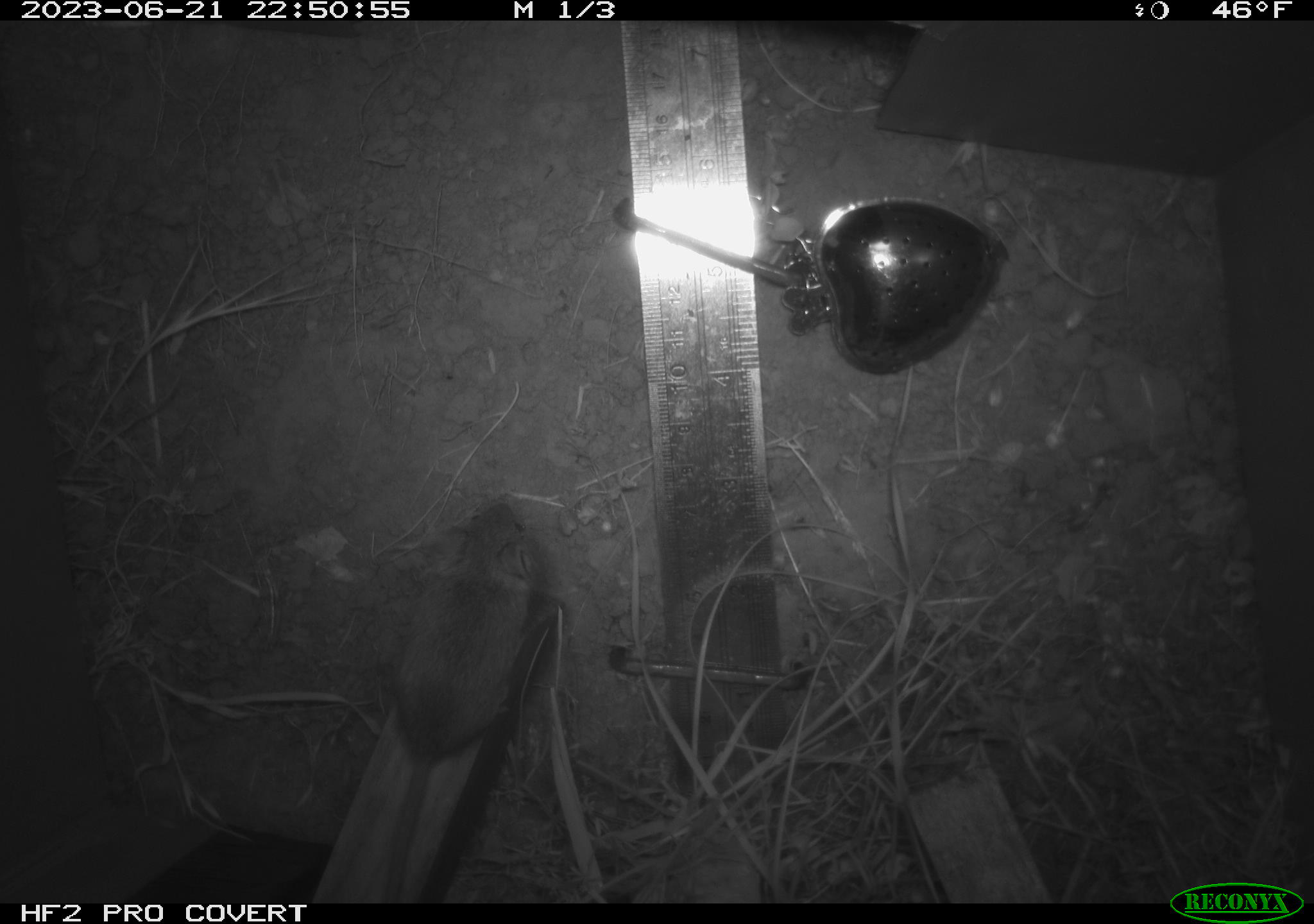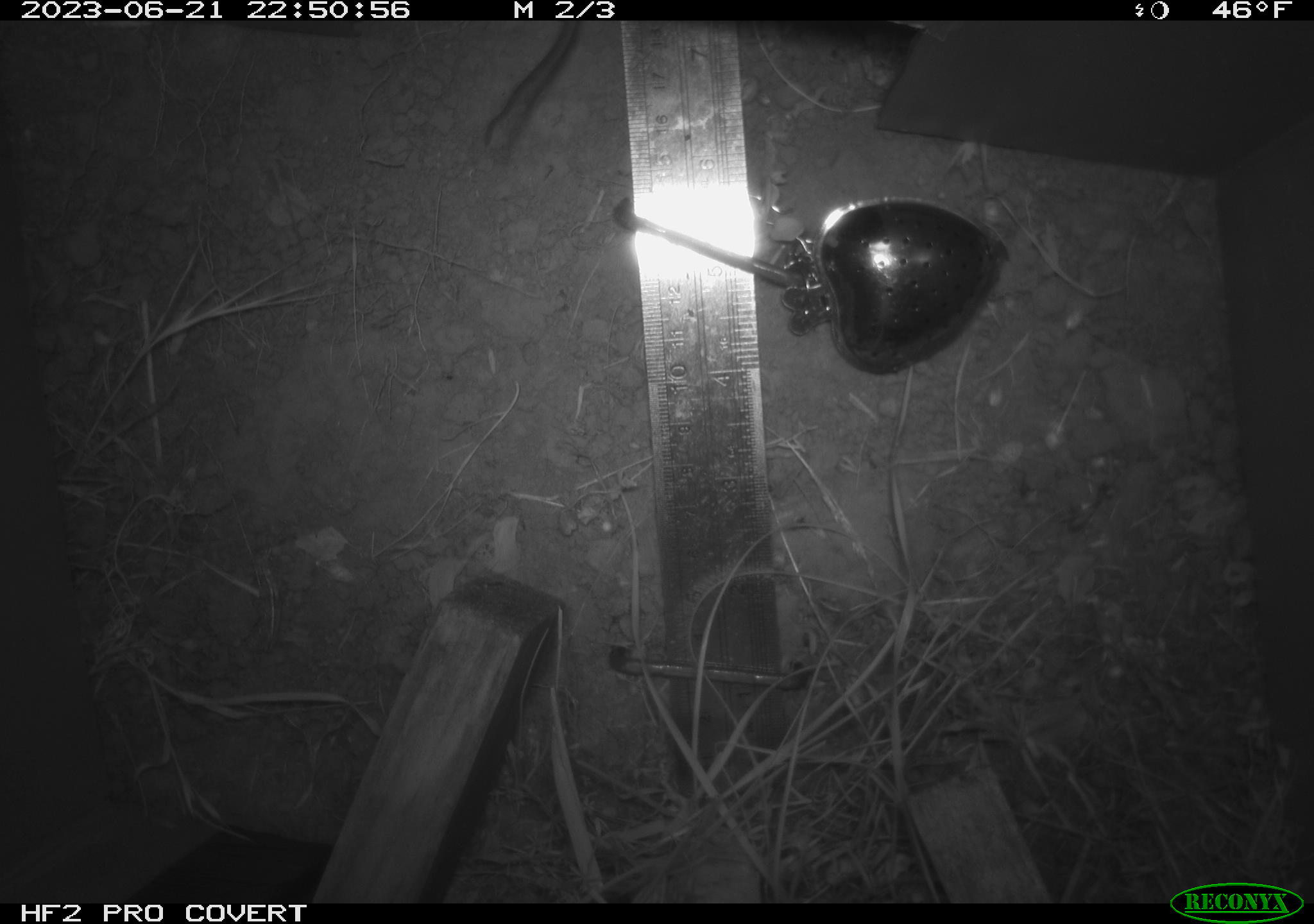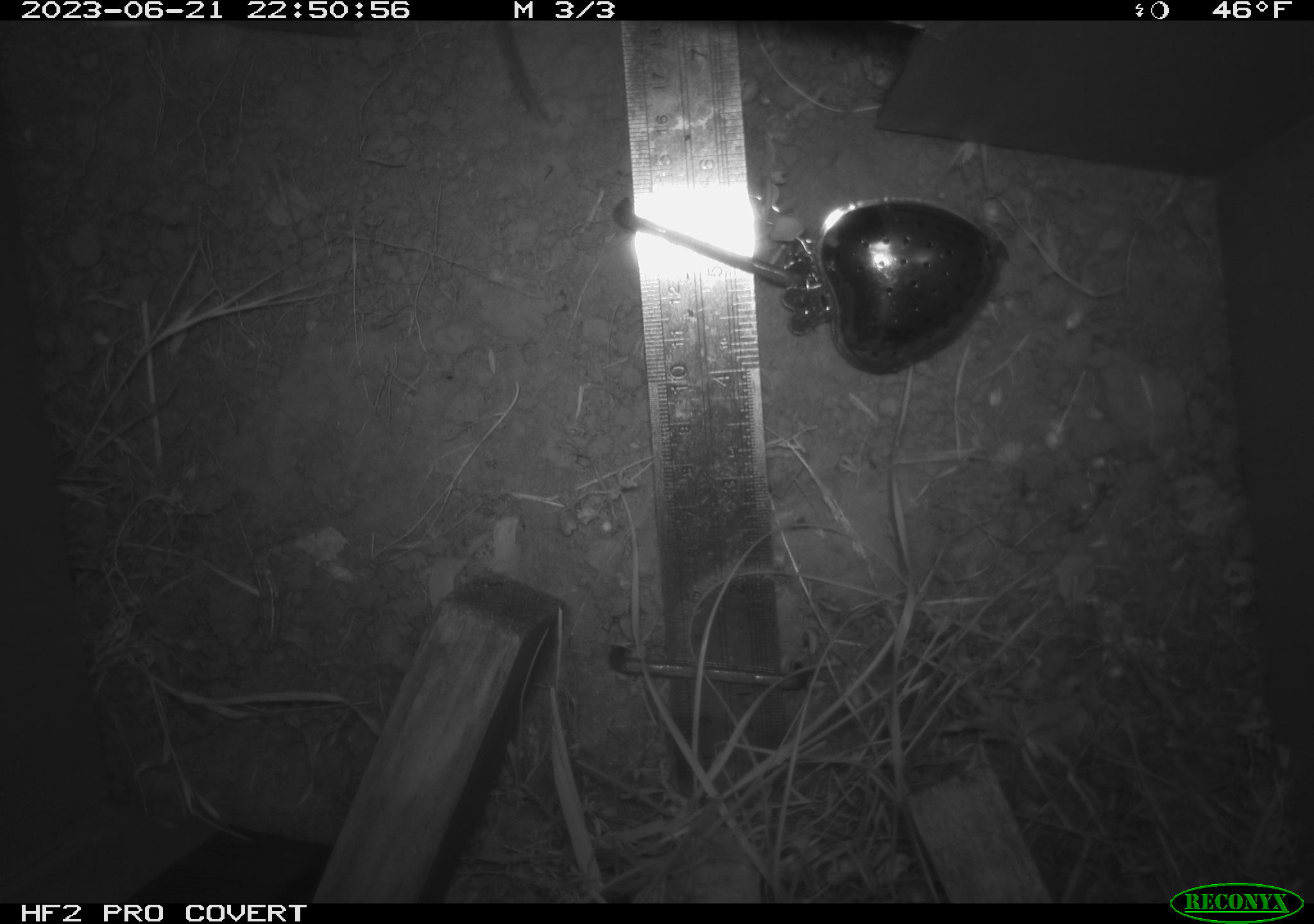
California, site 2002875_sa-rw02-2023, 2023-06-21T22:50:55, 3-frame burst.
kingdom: Animalia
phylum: Chordata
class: Mammalia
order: Rodentia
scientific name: Rodentia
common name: mouse species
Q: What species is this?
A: Mouse species (Rodentia).